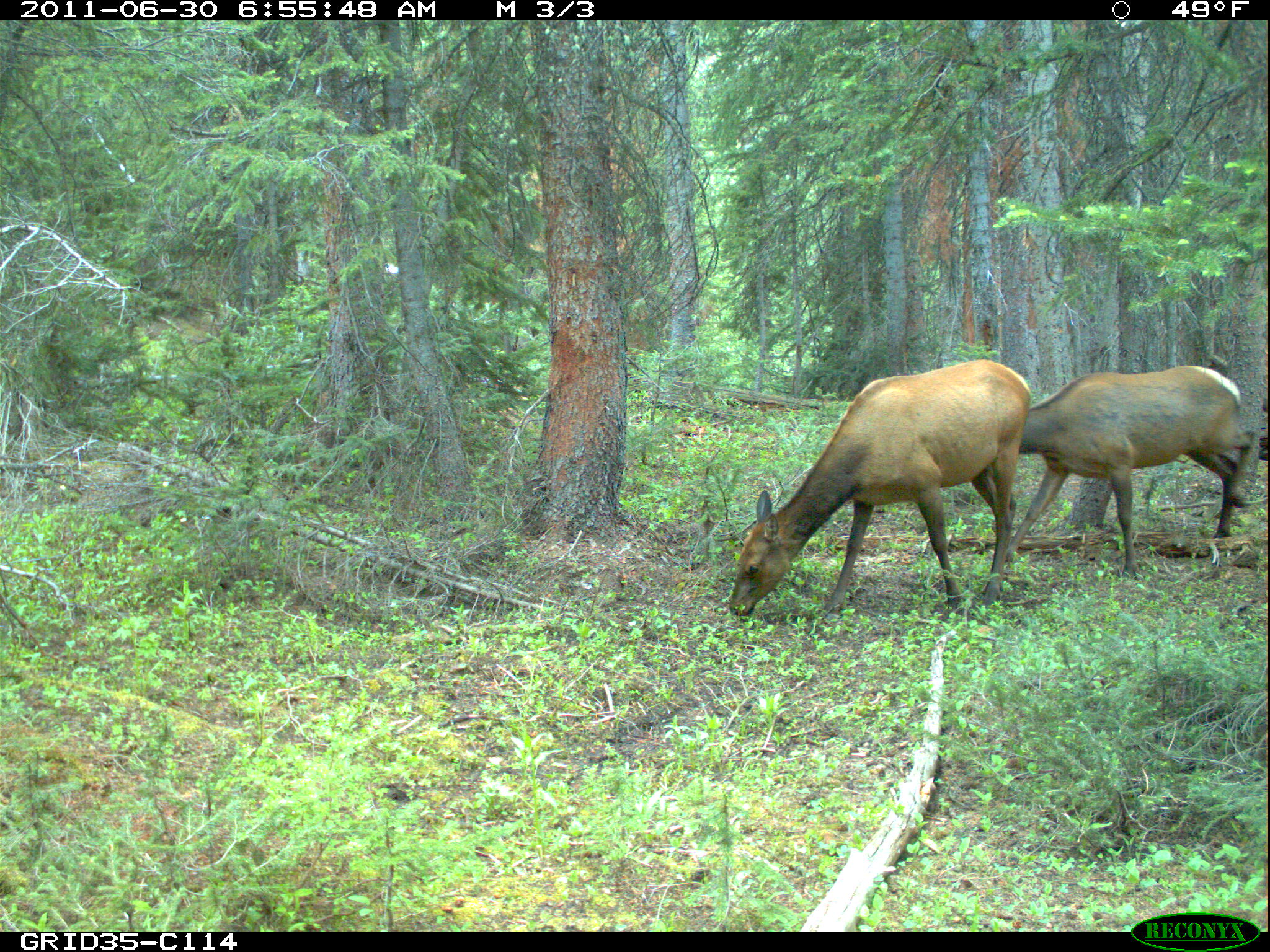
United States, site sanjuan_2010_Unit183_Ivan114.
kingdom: Animalia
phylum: Chordata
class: Mammalia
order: Artiodactyla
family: Cervidae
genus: Cervus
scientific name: Cervus elaphus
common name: red deer